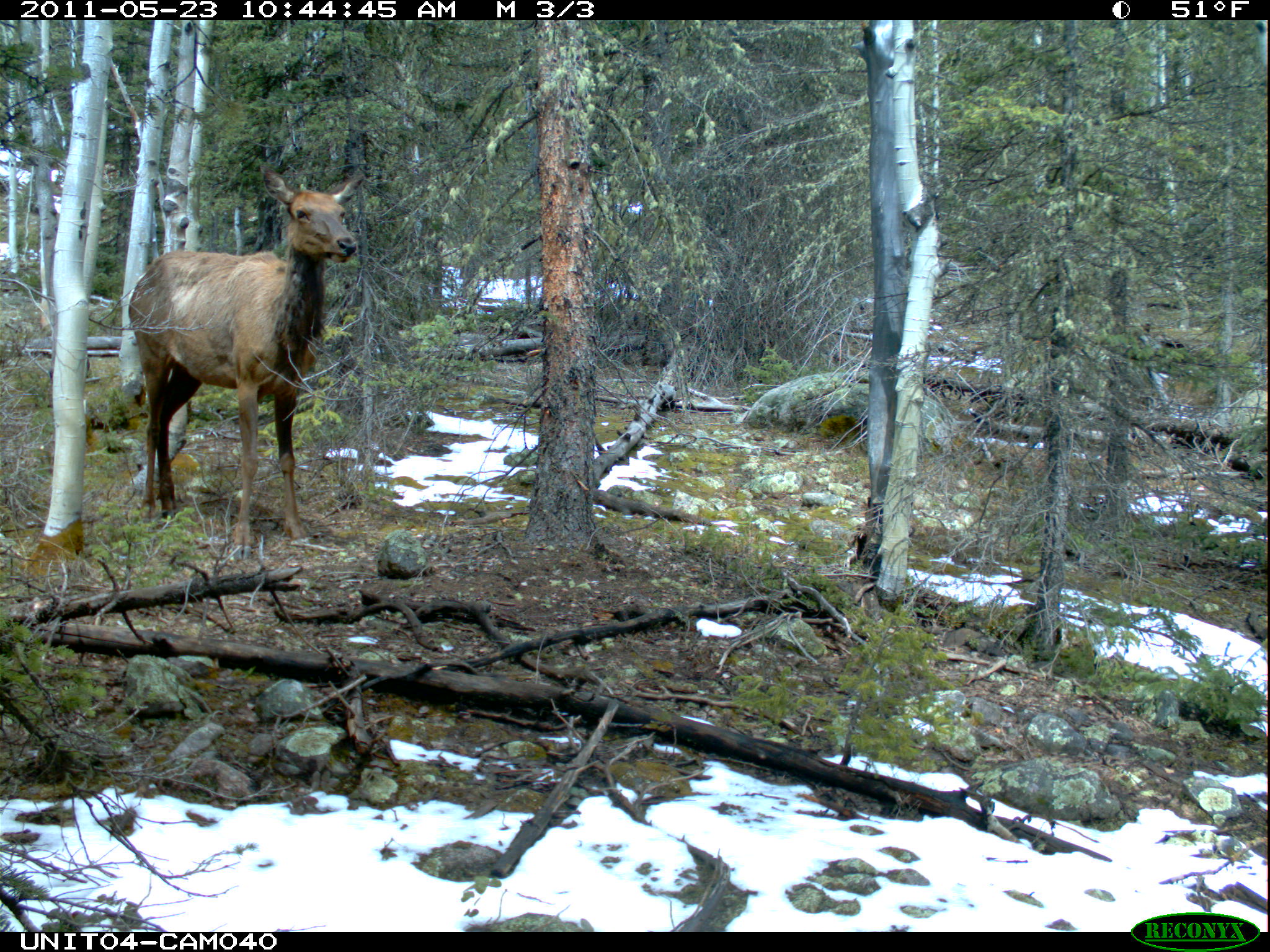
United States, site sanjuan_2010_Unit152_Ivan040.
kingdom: Animalia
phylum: Chordata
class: Mammalia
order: Artiodactyla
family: Cervidae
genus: Cervus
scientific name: Cervus elaphus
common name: red deer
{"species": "Cervus elaphus (red deer)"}